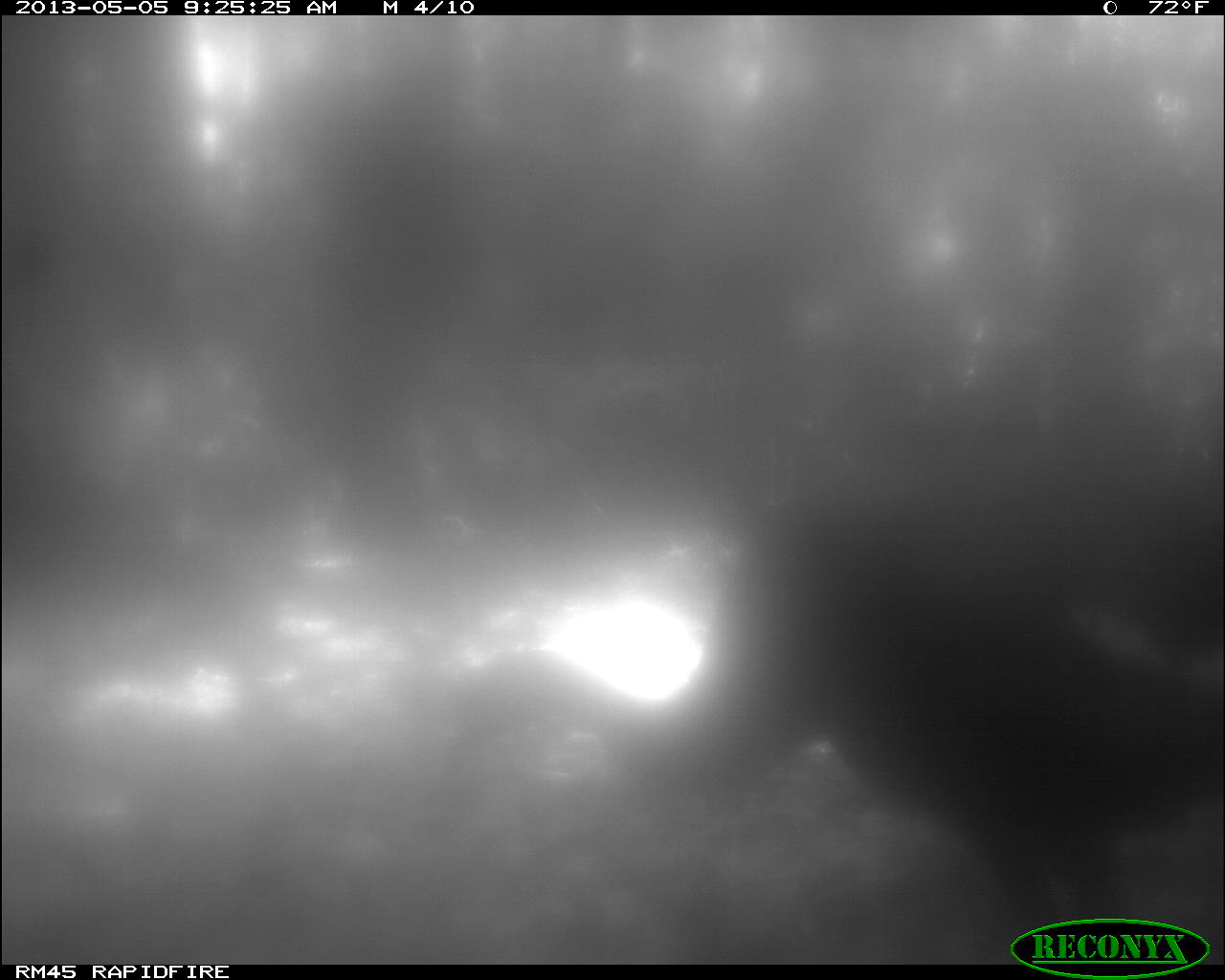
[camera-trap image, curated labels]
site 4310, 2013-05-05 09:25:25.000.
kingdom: Animalia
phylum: Chordata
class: Aves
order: Galliformes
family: Phasianidae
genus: Meleagris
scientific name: Meleagris ocellata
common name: ocellated turkey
Meleagris ocellata (ocellated turkey), count 1.